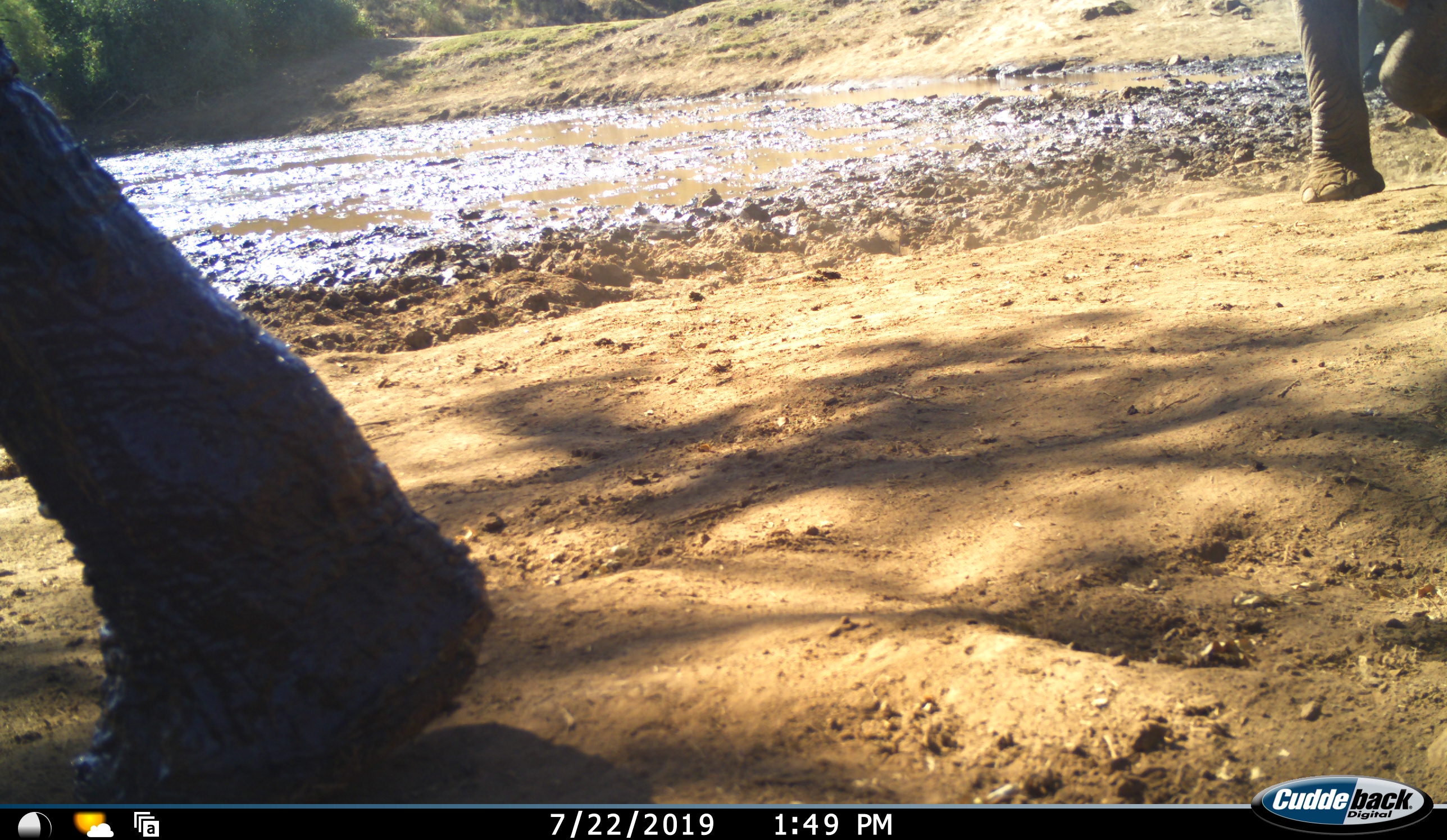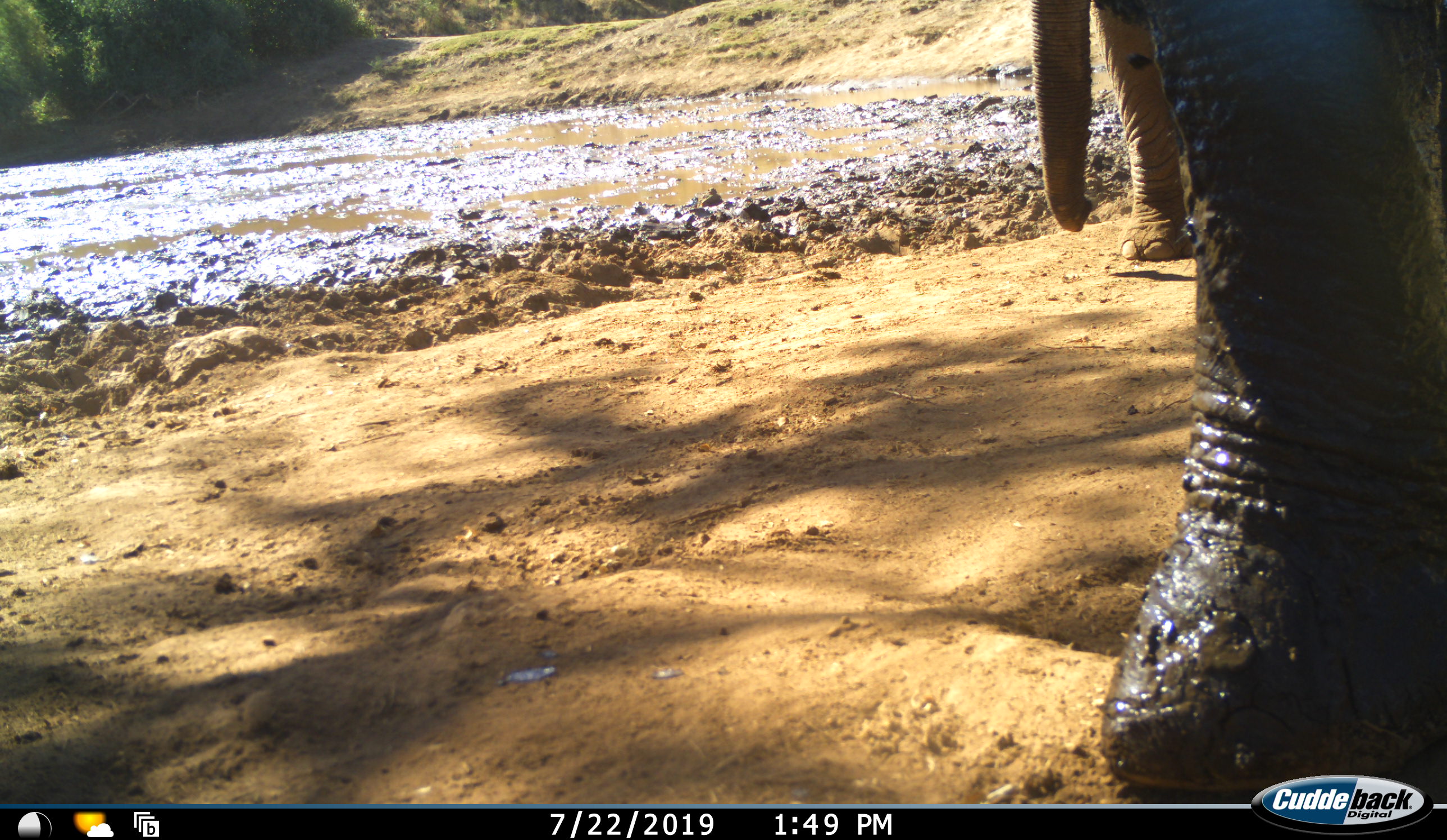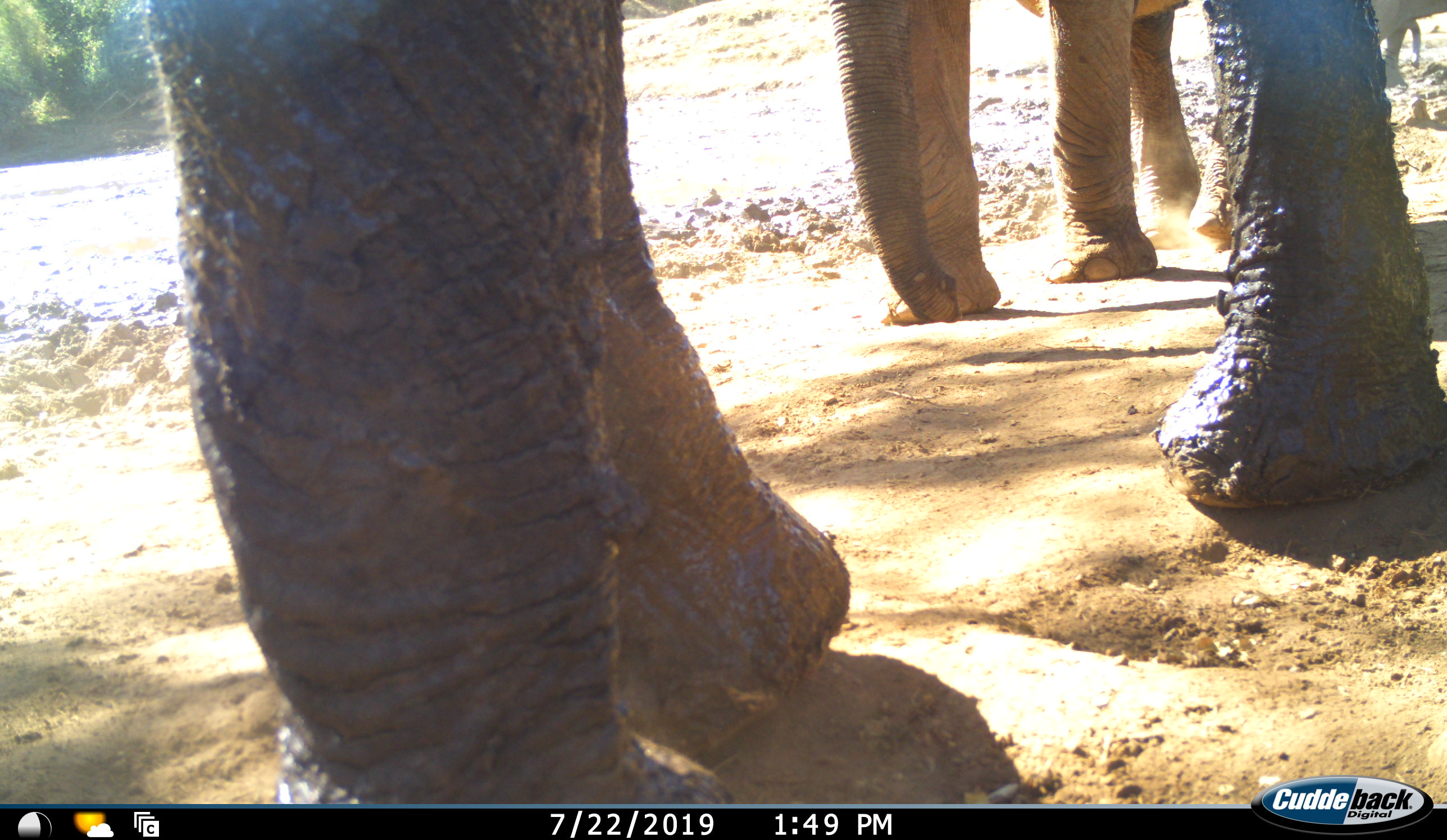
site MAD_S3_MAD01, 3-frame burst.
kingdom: Animalia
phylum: Chordata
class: Mammalia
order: Proboscidea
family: Elephantidae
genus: Loxodonta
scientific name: Loxodonta africana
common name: african bush elephant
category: elephant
Elephant (african bush elephant) (Loxodonta africana), count 3. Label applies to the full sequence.